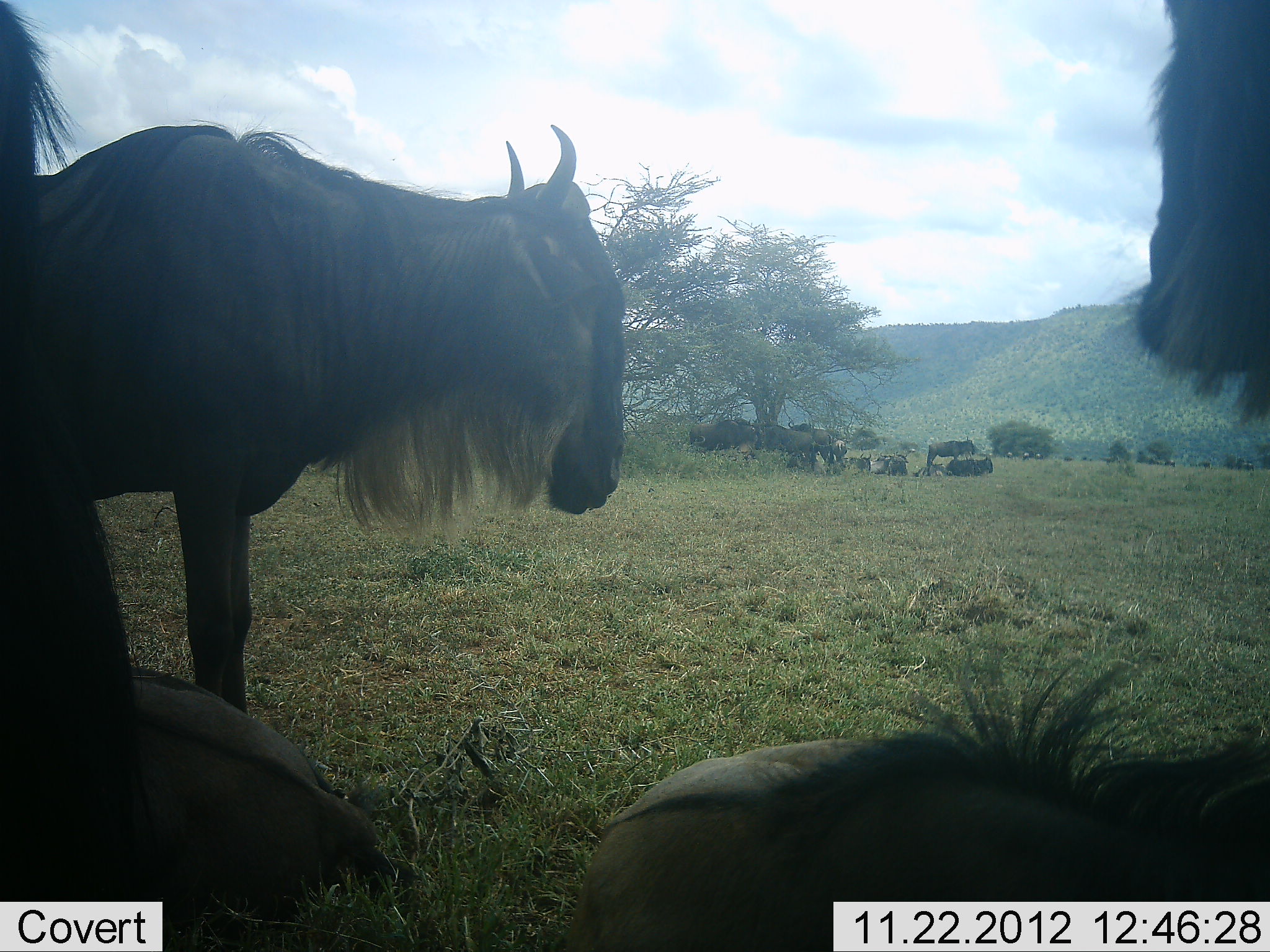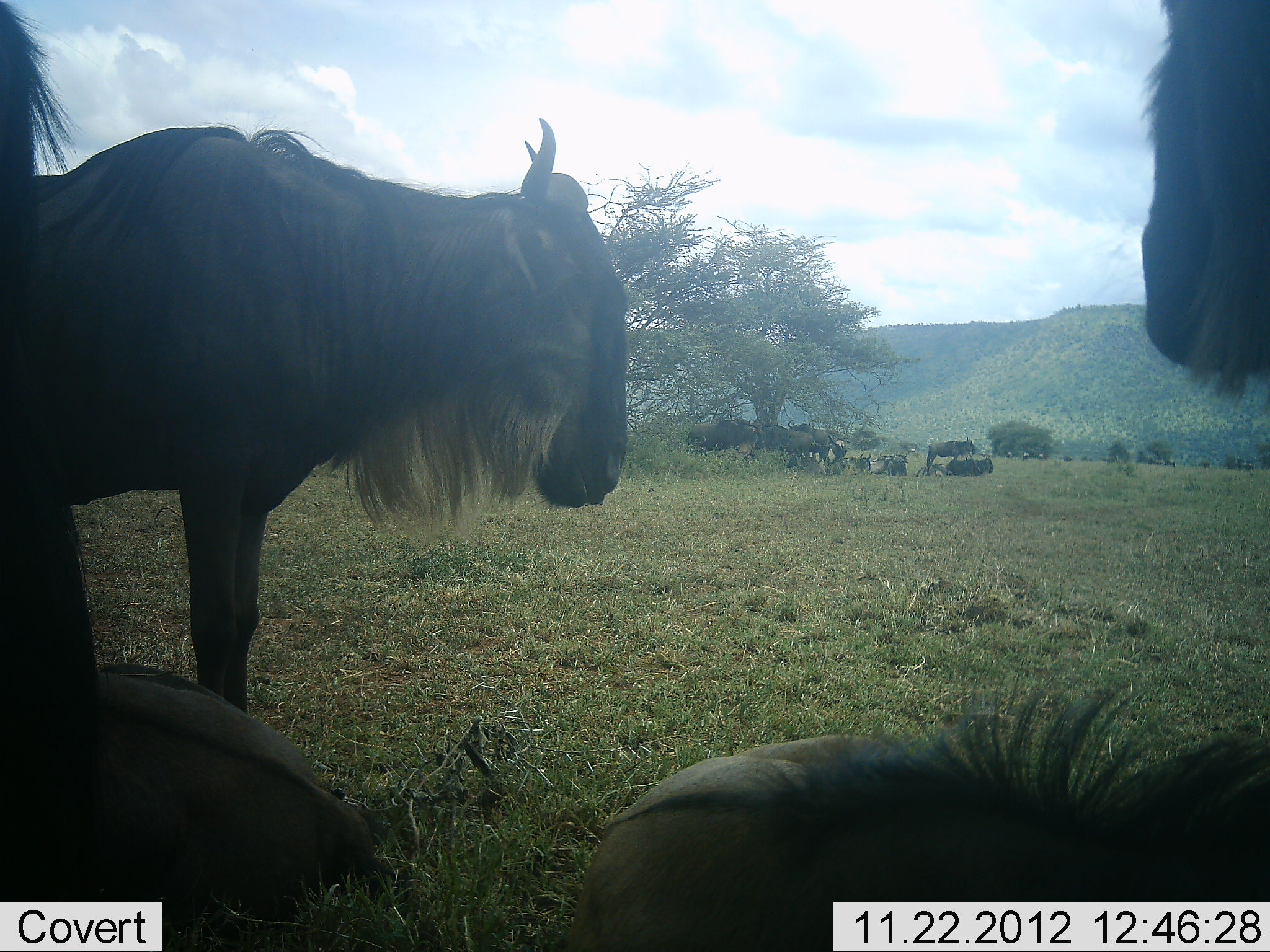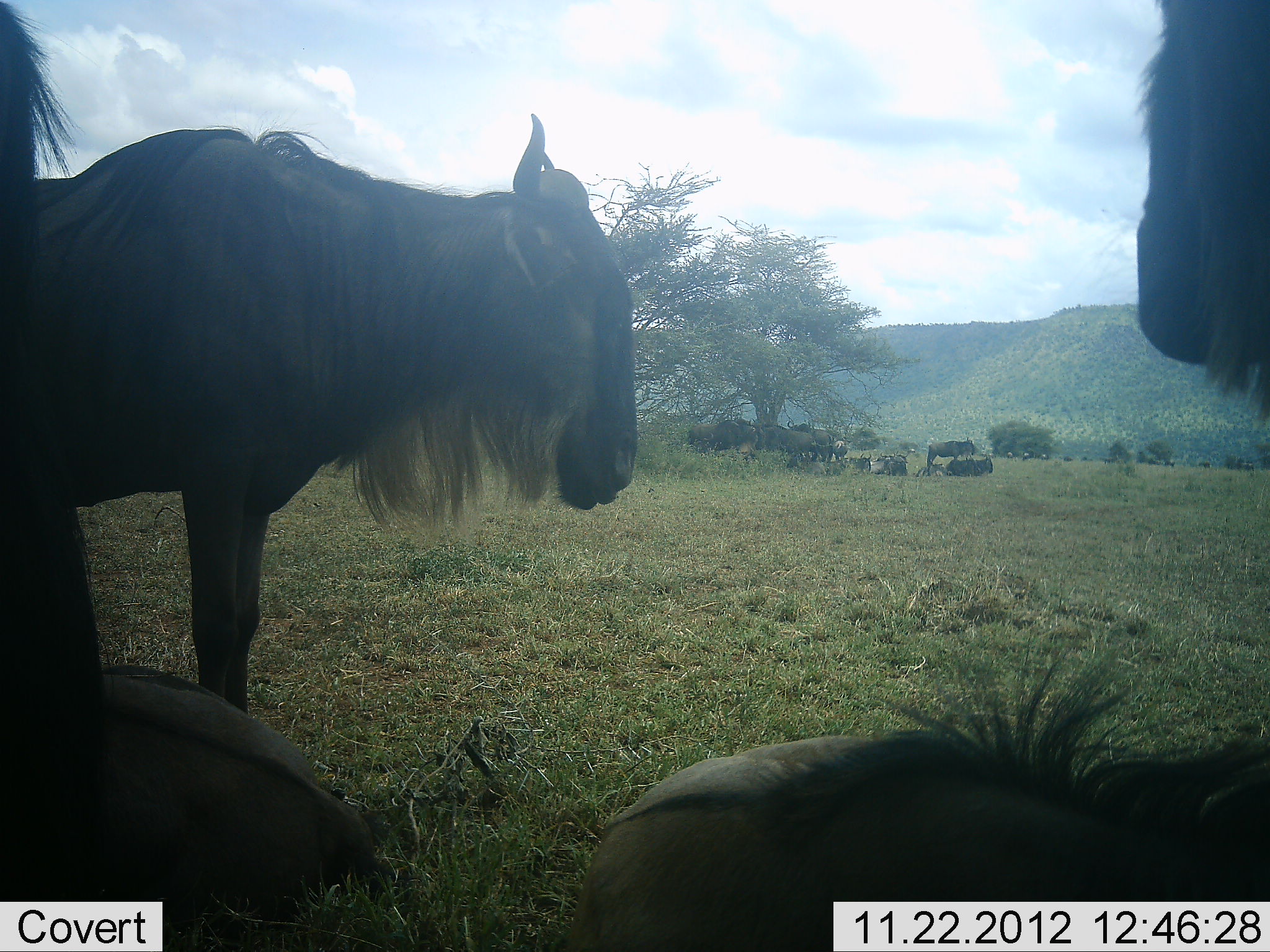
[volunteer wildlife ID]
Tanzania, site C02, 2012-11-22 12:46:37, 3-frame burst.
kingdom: Animalia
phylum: Chordata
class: Mammalia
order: Artiodactyla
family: Bovidae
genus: Connochaetes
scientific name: Connochaetes taurinus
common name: blue wildebeest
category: wildebeest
Wildebeest (blue wildebeest) (Connochaetes taurinus), count 11-50. Behavior (volunteer vote fractions): standing 81%, resting 90%, moving 14%, interacting 10%. Young present (vote fraction): 0%. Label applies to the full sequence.